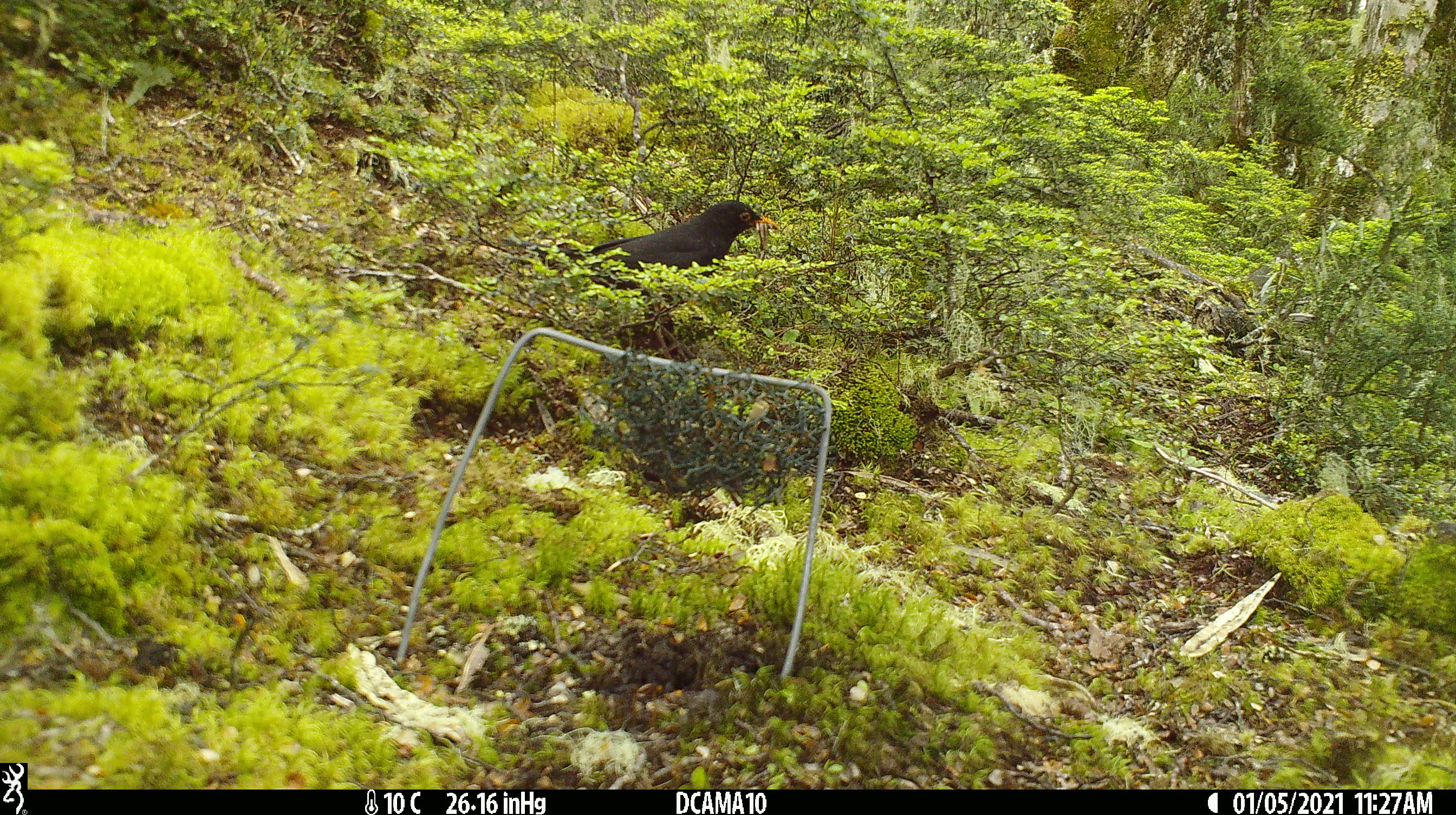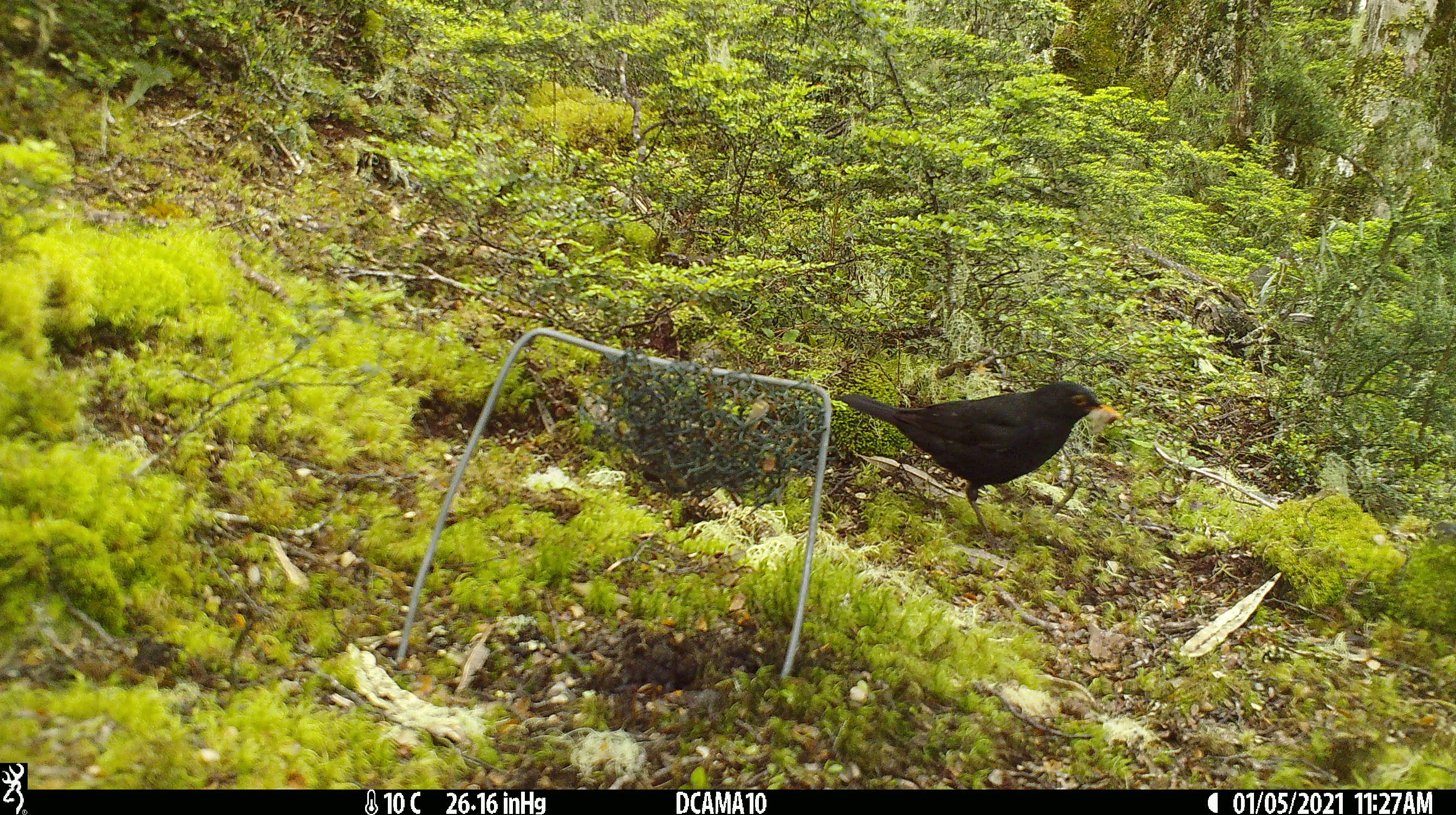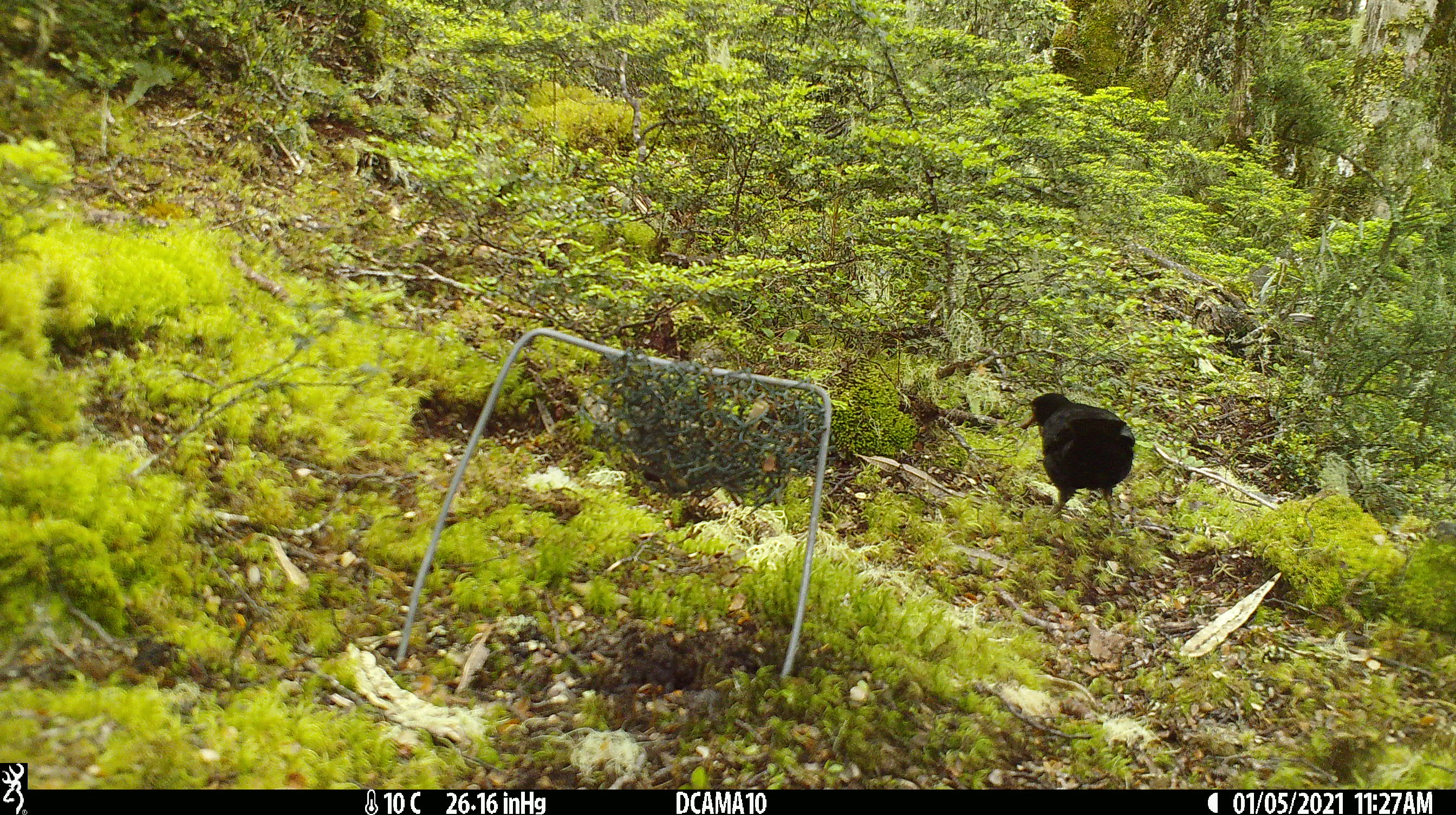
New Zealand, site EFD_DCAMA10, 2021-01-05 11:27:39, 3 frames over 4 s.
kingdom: Animalia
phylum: Chordata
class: Aves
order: Passeriformes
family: Turdidae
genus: Turdus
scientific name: Turdus merula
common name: eurasian blackbird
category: blackbird